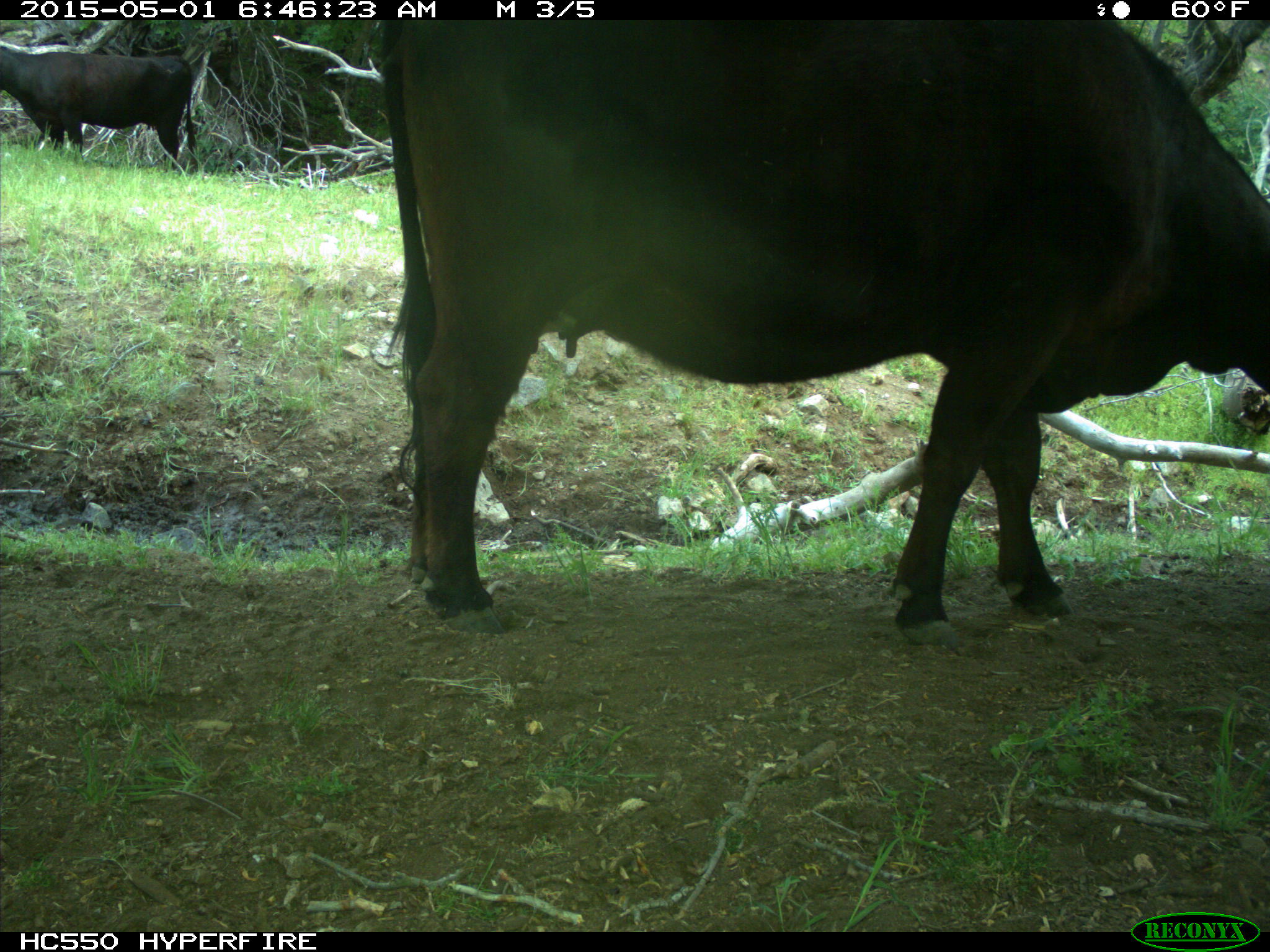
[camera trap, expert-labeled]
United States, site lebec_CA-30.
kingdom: Animalia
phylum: Chordata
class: Mammalia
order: Artiodactyla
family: Bovidae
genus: Bos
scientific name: Bos taurus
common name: domestic cow